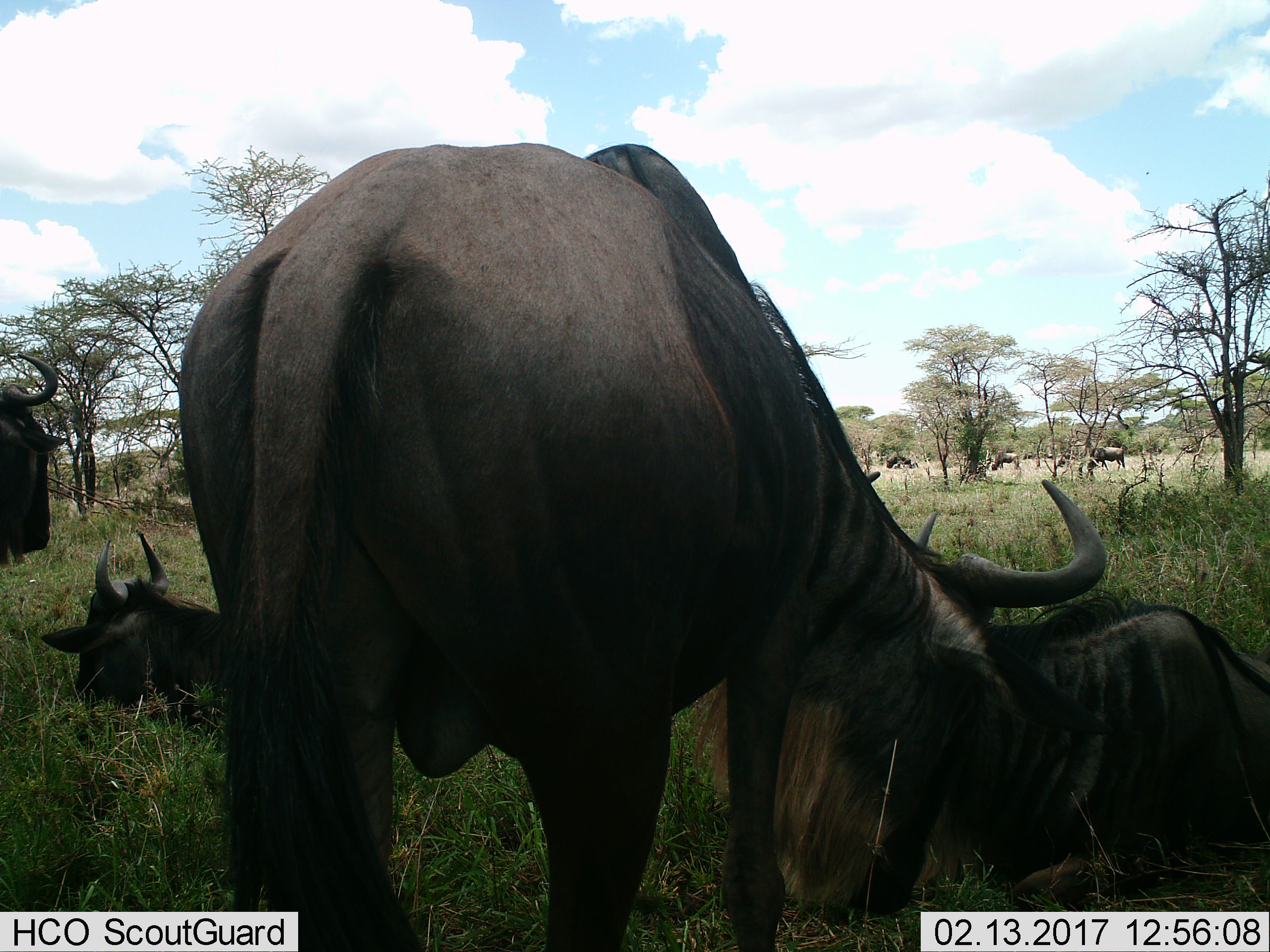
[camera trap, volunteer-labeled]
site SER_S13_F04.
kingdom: Animalia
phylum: Chordata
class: Mammalia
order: Artiodactyla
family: Bovidae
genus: Connochaetes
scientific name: Connochaetes taurinus taurinus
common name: blue wildebeest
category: wildebeestblue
Wildebeestblue (blue wildebeest) (Connochaetes taurinus taurinus), count 7. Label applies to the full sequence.